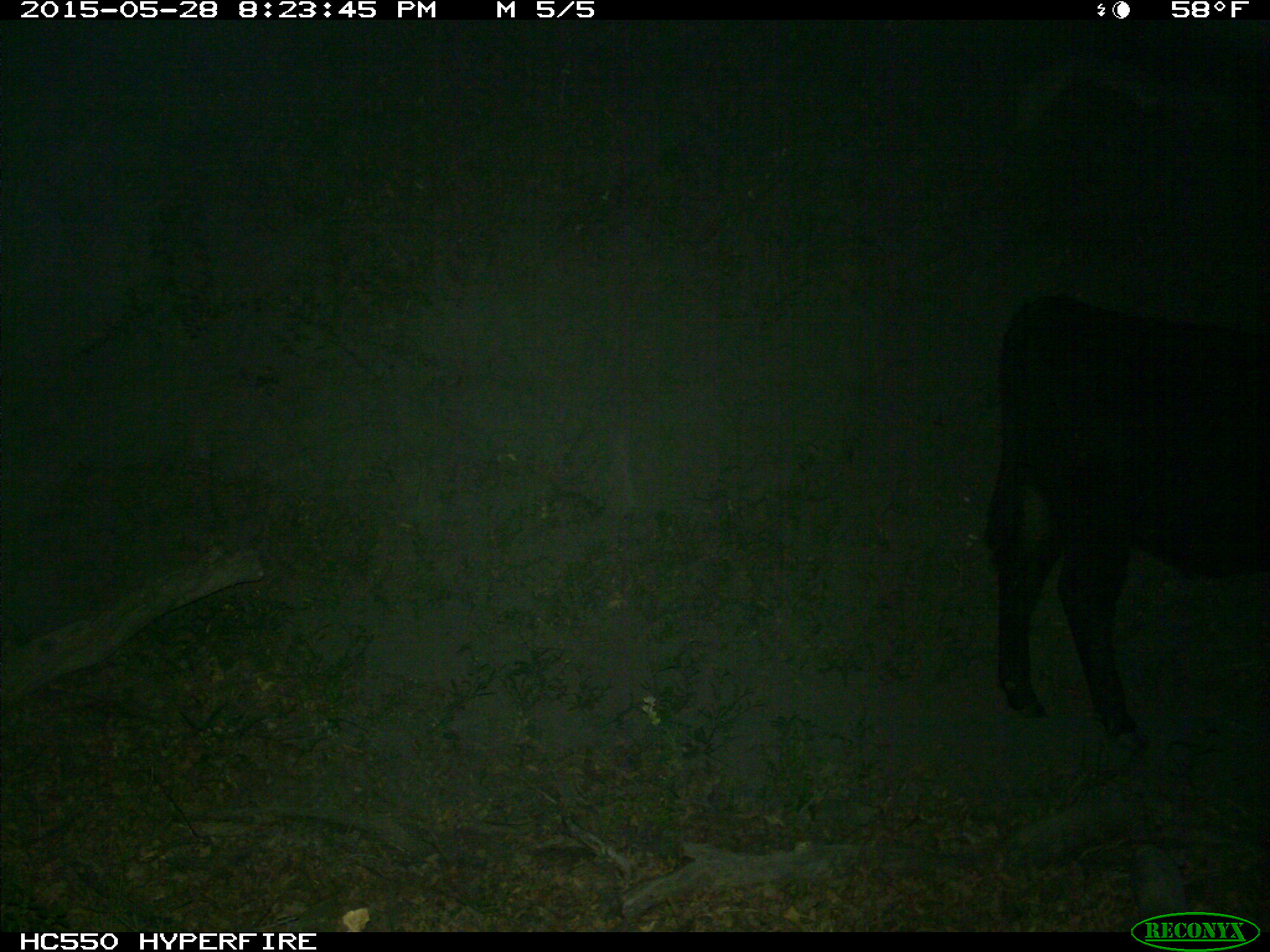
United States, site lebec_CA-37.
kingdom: Animalia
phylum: Chordata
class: Mammalia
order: Artiodactyla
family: Bovidae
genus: Bos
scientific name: Bos taurus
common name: domestic cow